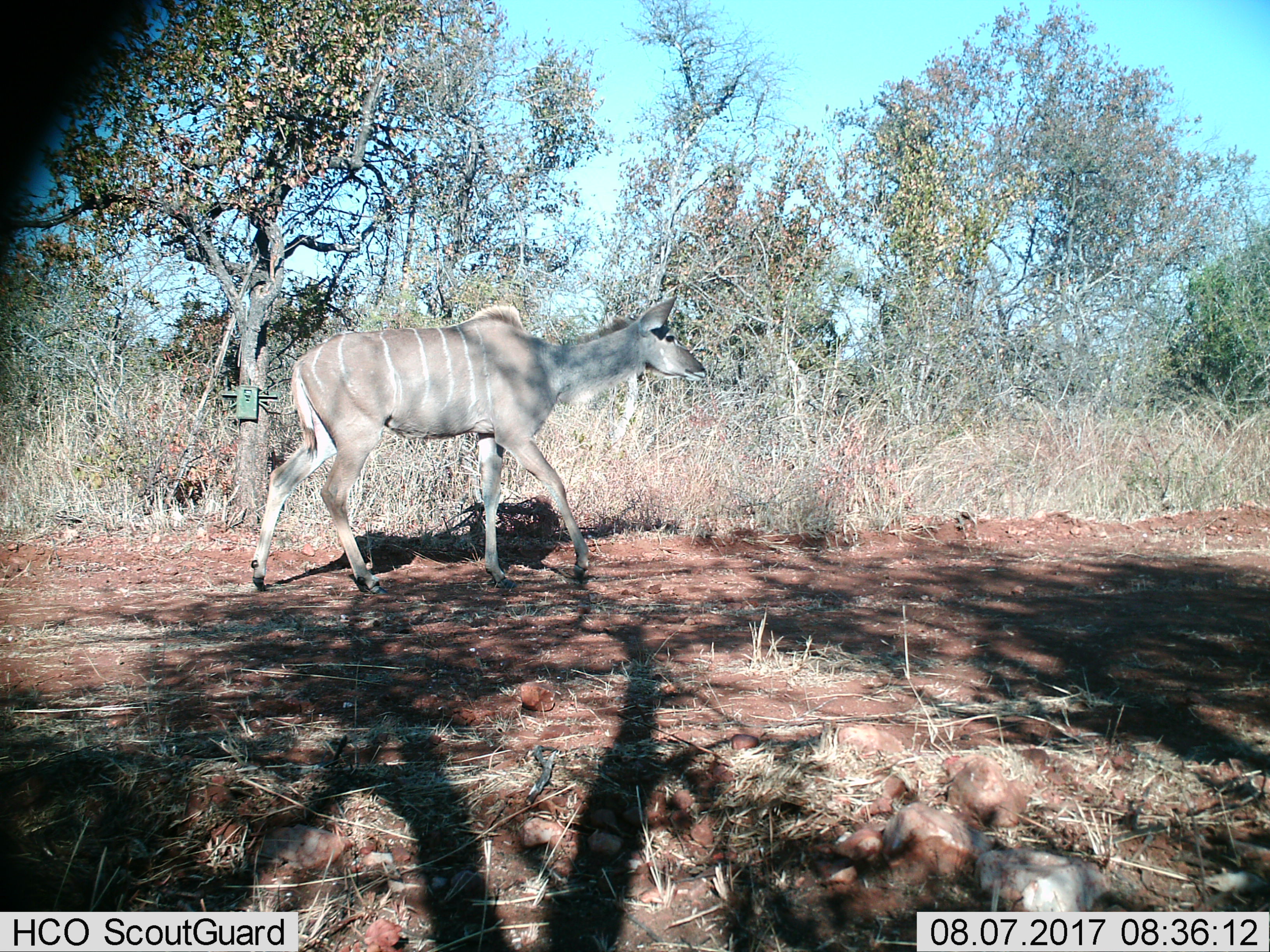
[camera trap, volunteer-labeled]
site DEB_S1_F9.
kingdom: Animalia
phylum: Chordata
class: Mammalia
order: Artiodactyla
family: Bovidae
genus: Tragelaphus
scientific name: Tragelaphus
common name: kudu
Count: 1.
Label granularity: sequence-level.